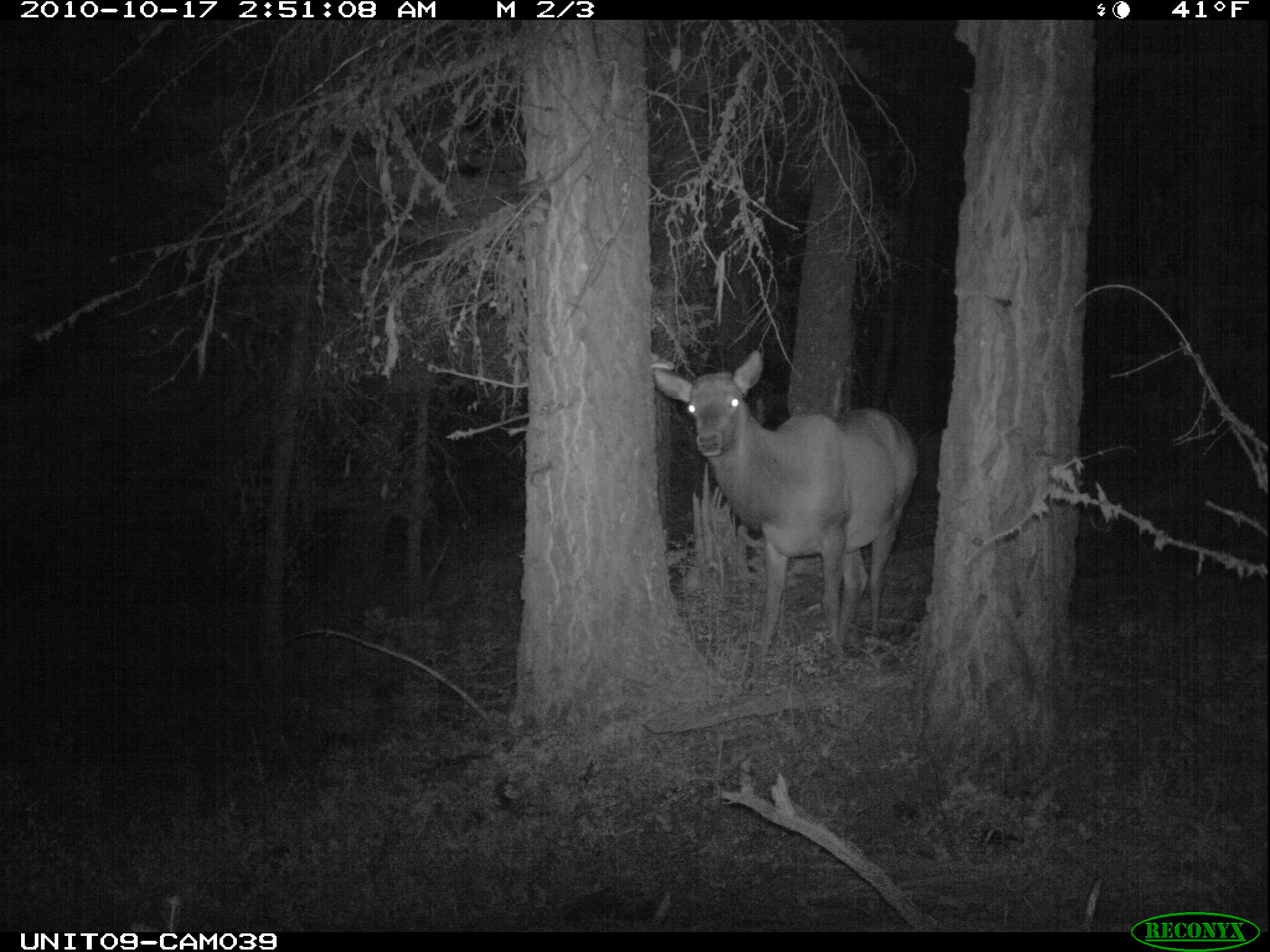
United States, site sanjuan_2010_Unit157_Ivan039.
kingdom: Animalia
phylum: Chordata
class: Mammalia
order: Artiodactyla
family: Cervidae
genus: Cervus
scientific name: Cervus elaphus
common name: red deer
Cervus elaphus (red deer).